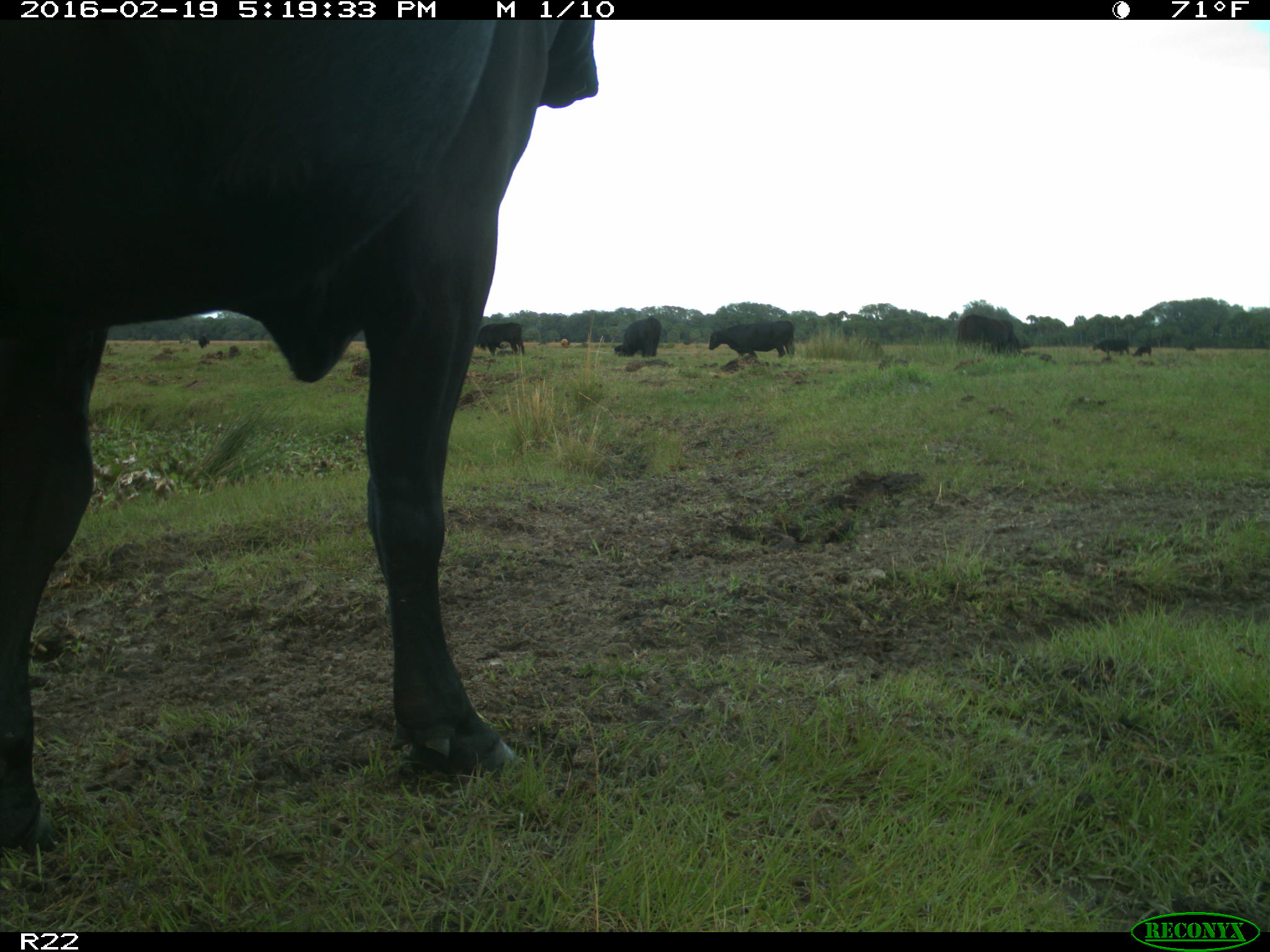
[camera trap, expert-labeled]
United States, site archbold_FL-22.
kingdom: Animalia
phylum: Chordata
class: Mammalia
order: Artiodactyla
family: Bovidae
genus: Bos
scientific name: Bos taurus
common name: domestic cow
Bos taurus (domestic cow).